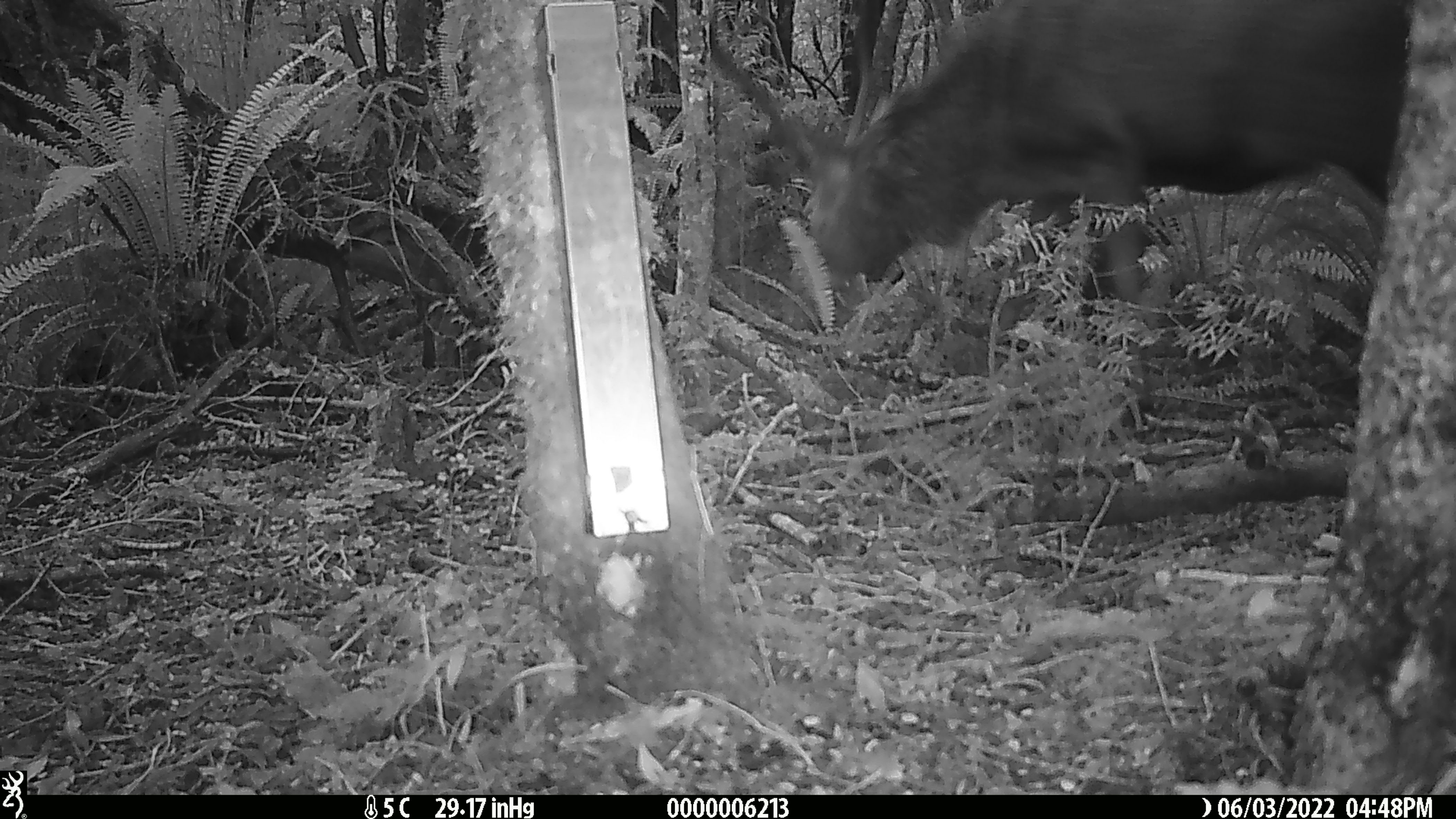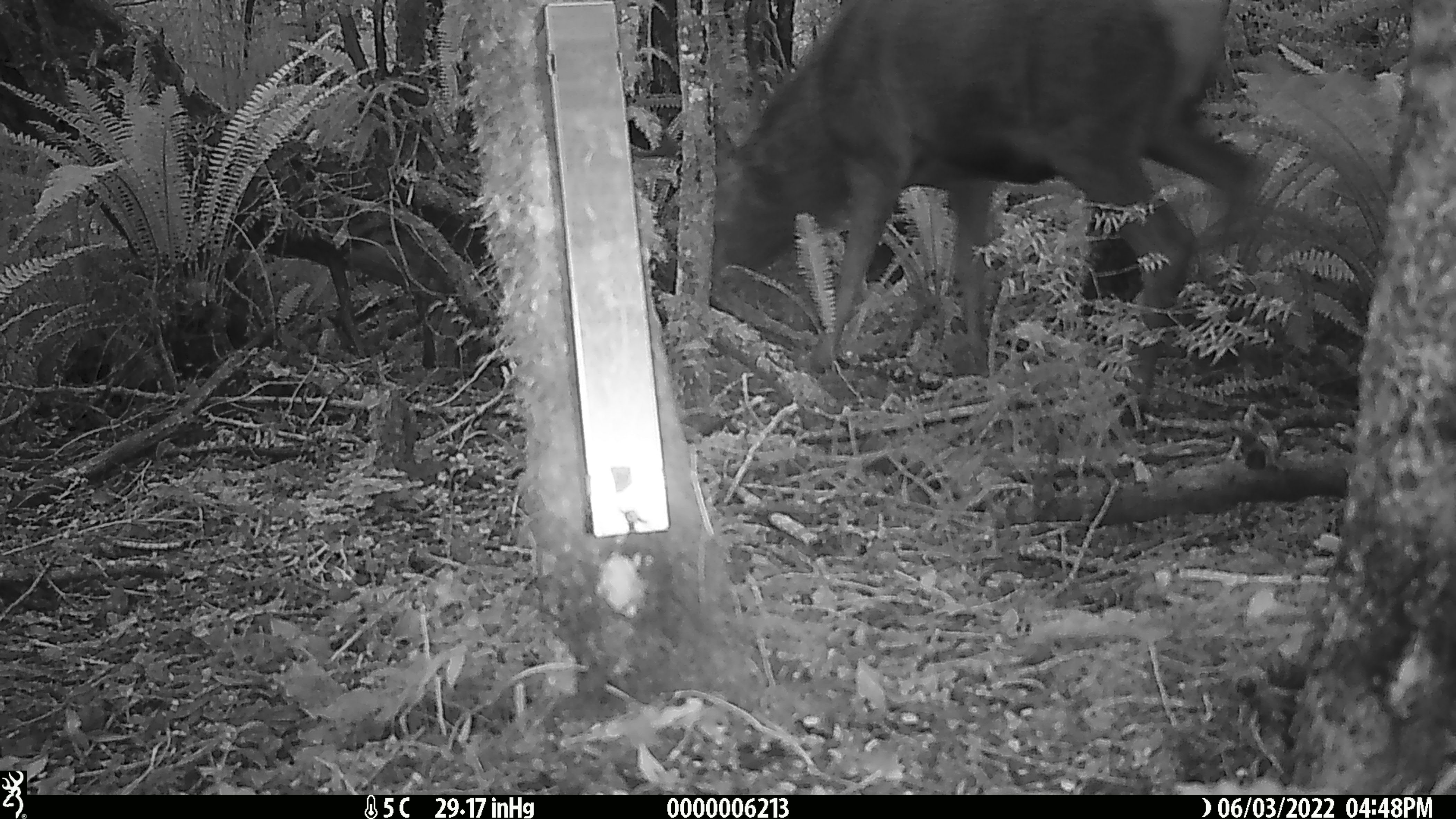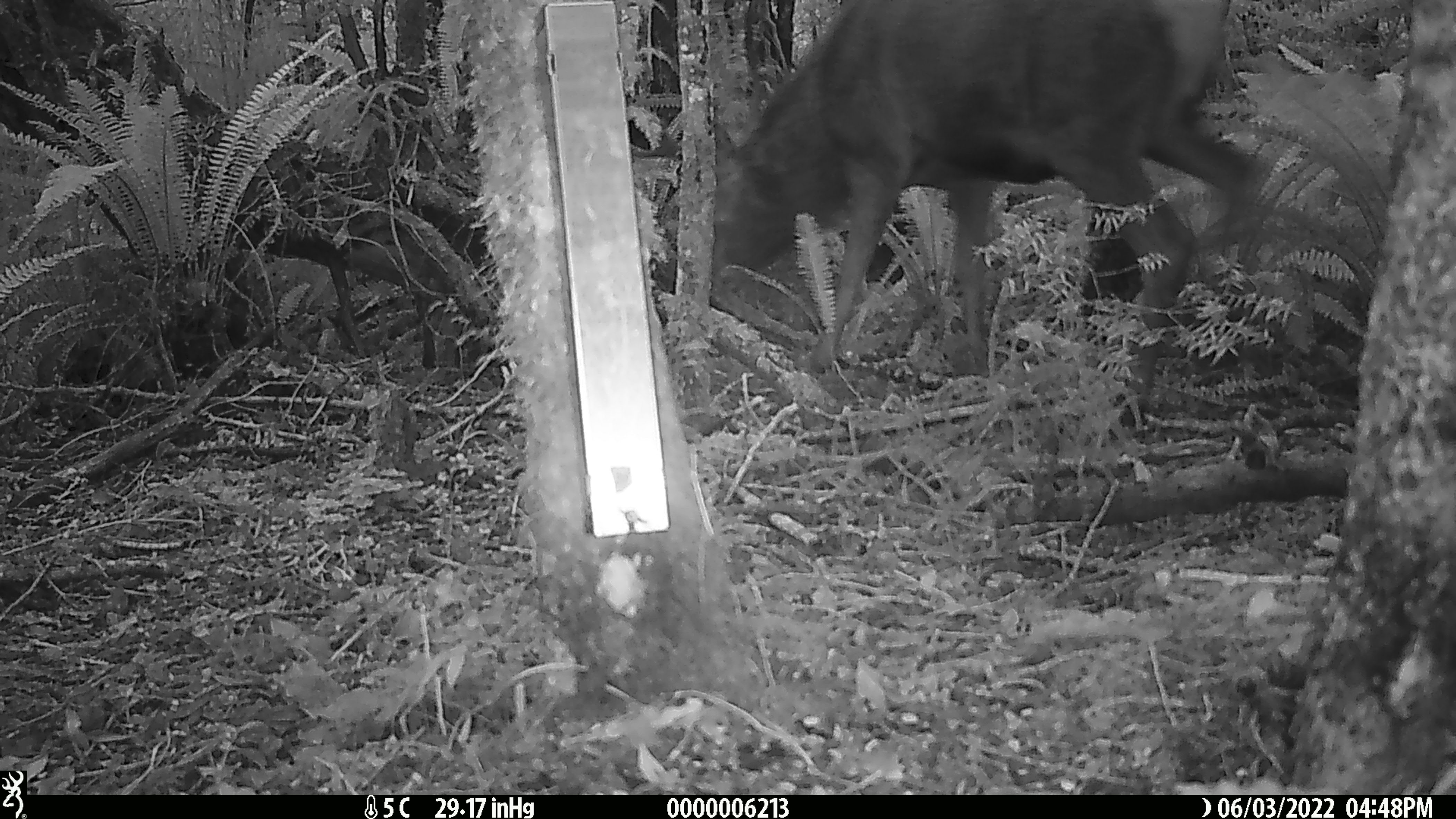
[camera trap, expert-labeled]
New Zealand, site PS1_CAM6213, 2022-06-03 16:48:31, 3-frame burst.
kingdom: Animalia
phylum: Chordata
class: Mammalia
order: Artiodactyla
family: Cervidae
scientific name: Cervidae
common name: deer